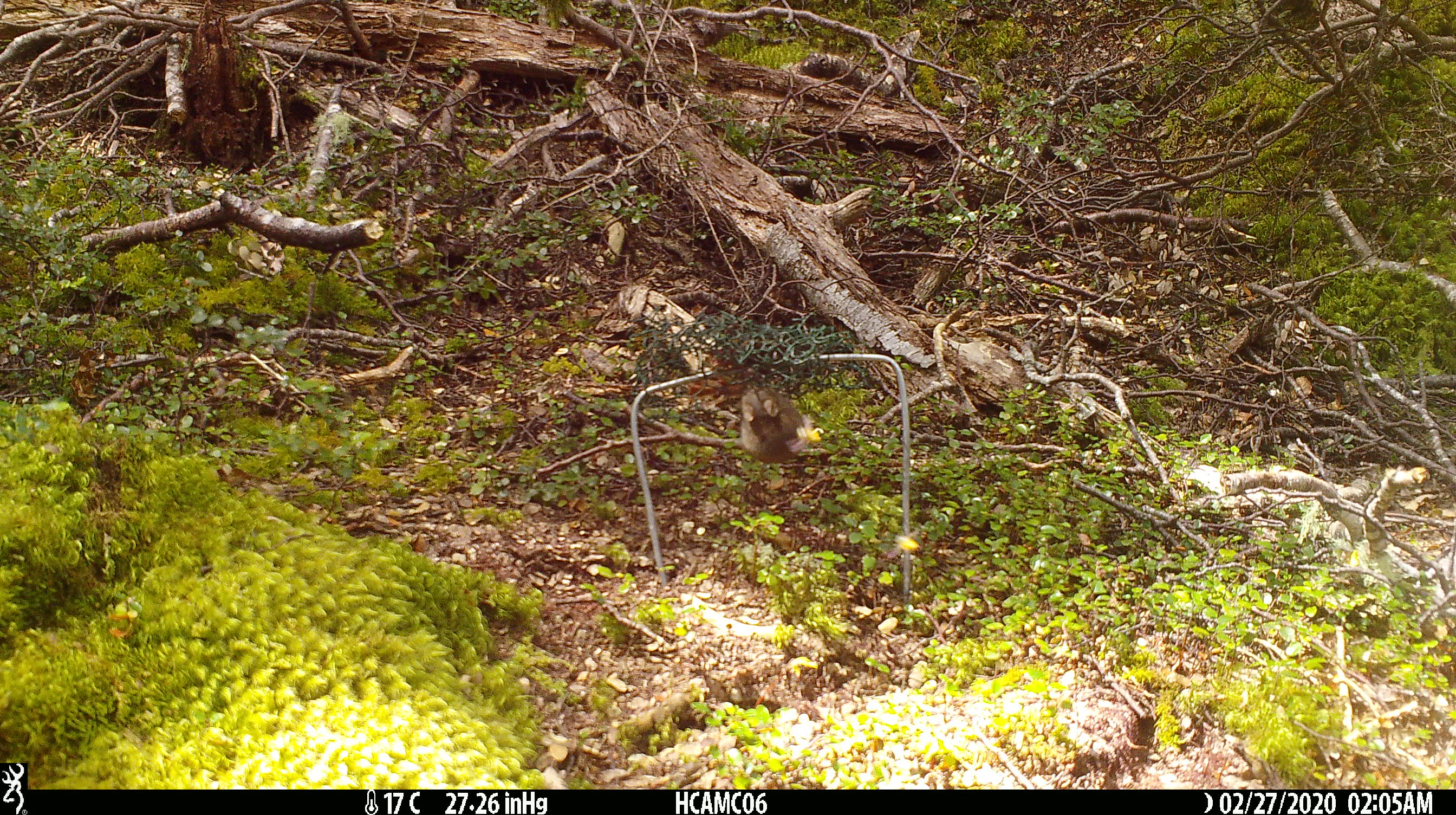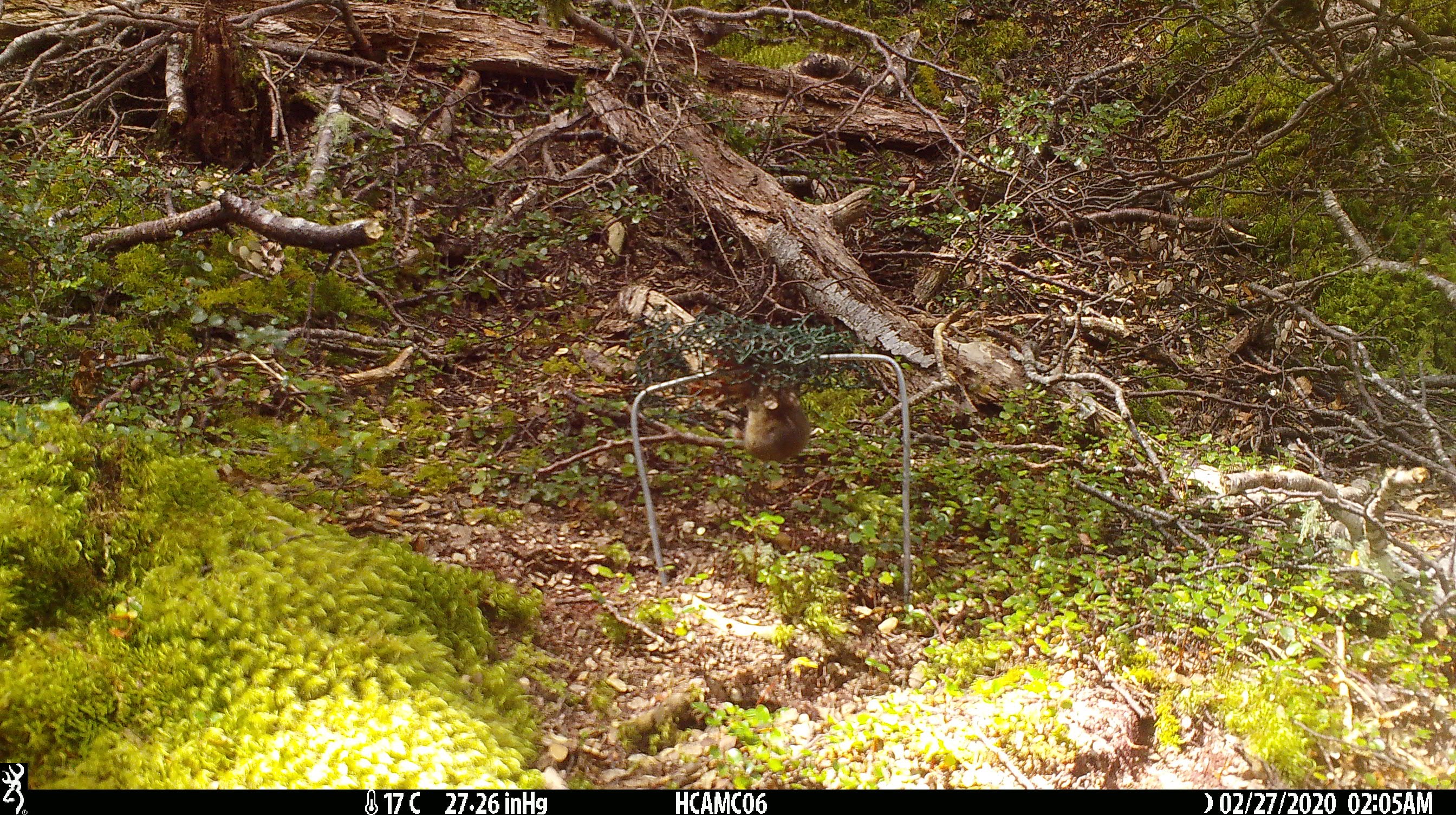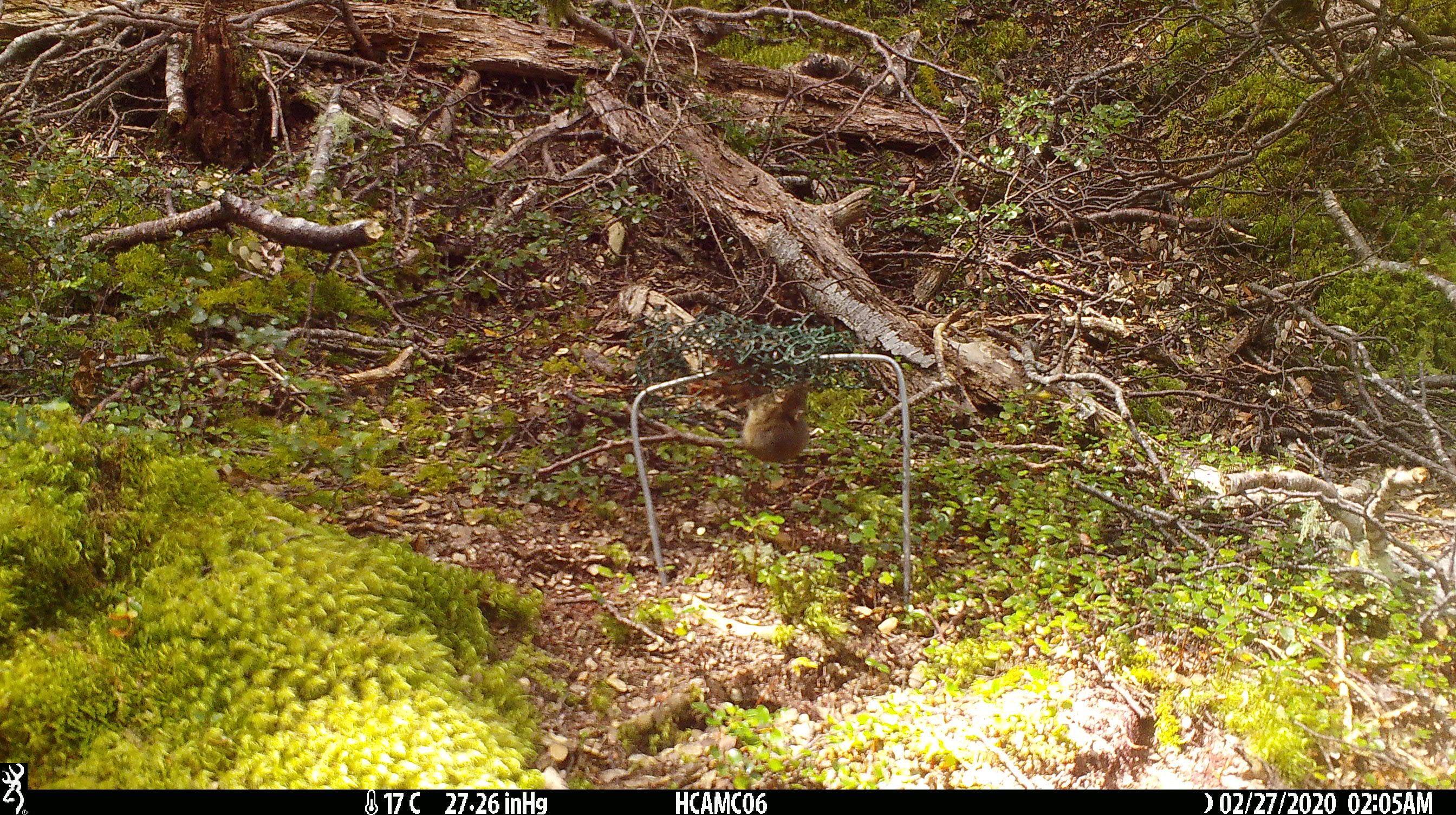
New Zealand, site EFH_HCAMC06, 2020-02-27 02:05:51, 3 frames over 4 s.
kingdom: Animalia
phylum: Chordata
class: Mammalia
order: Rodentia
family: Muridae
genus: Mus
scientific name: Mus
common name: mouse